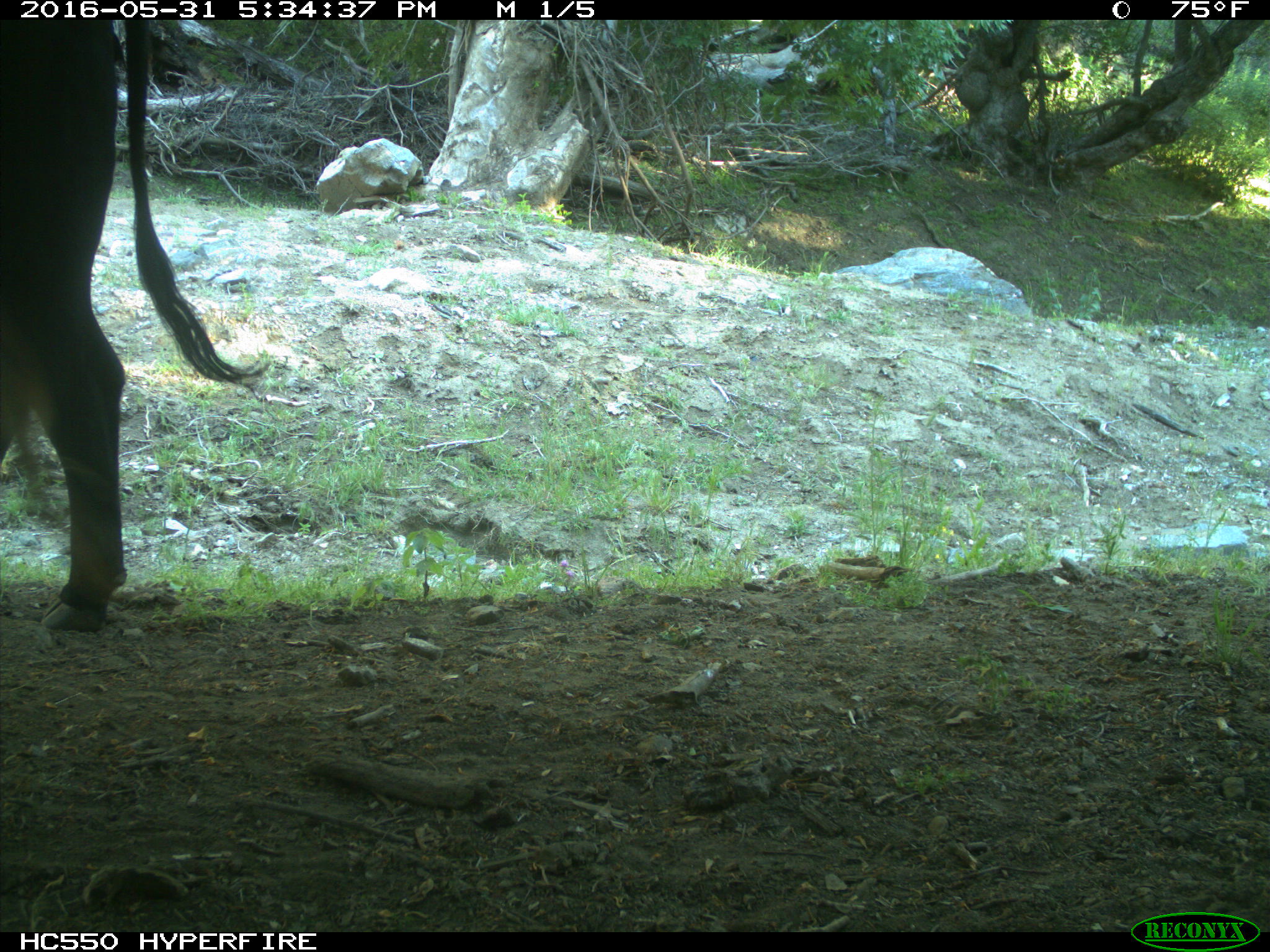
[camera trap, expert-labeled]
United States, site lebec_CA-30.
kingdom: Animalia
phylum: Chordata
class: Mammalia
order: Artiodactyla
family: Bovidae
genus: Bos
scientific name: Bos taurus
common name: domestic cow